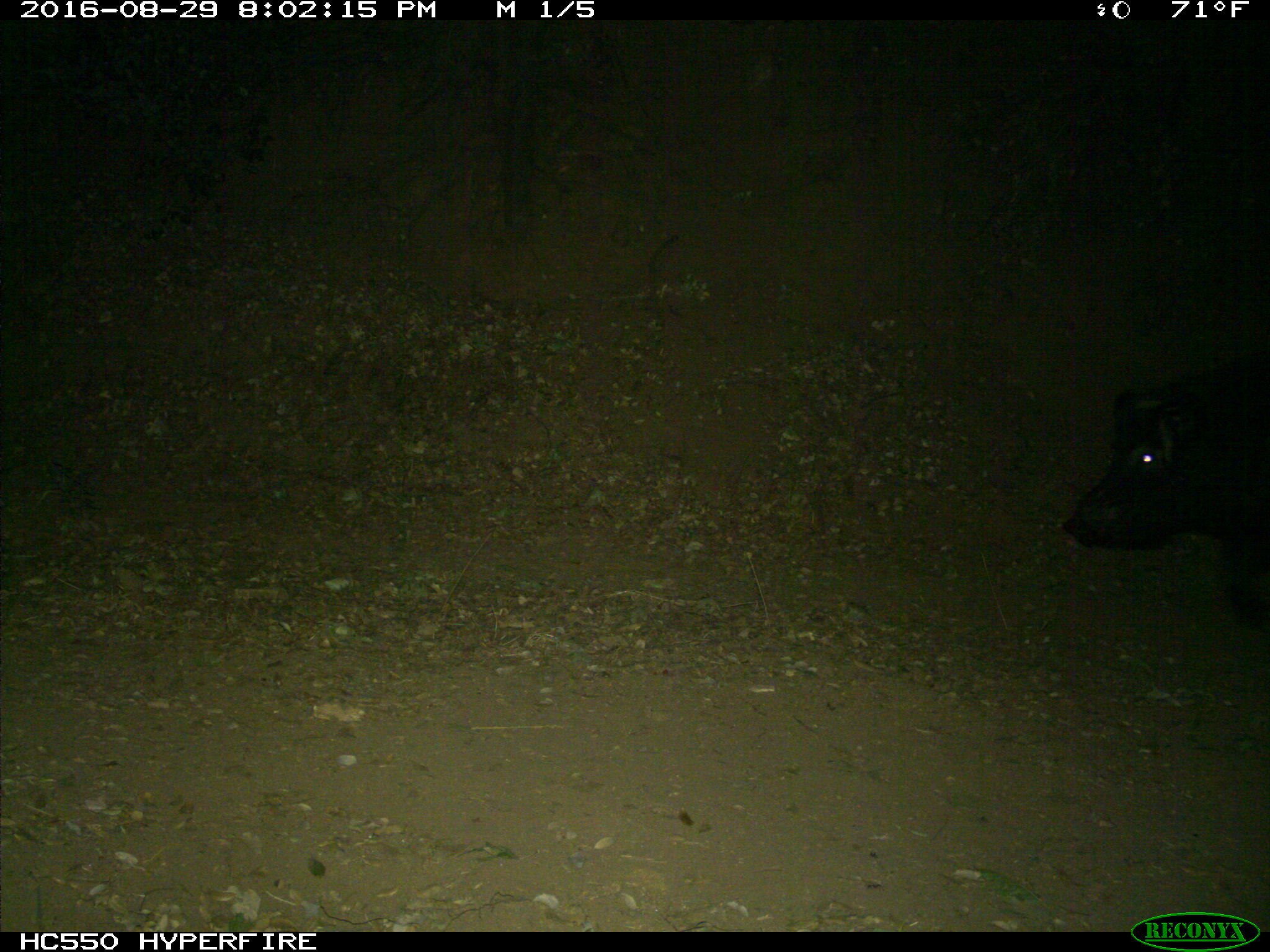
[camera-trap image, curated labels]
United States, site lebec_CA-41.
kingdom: Animalia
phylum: Chordata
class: Mammalia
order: Artiodactyla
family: Suidae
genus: Sus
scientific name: Sus scrofa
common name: wild boar